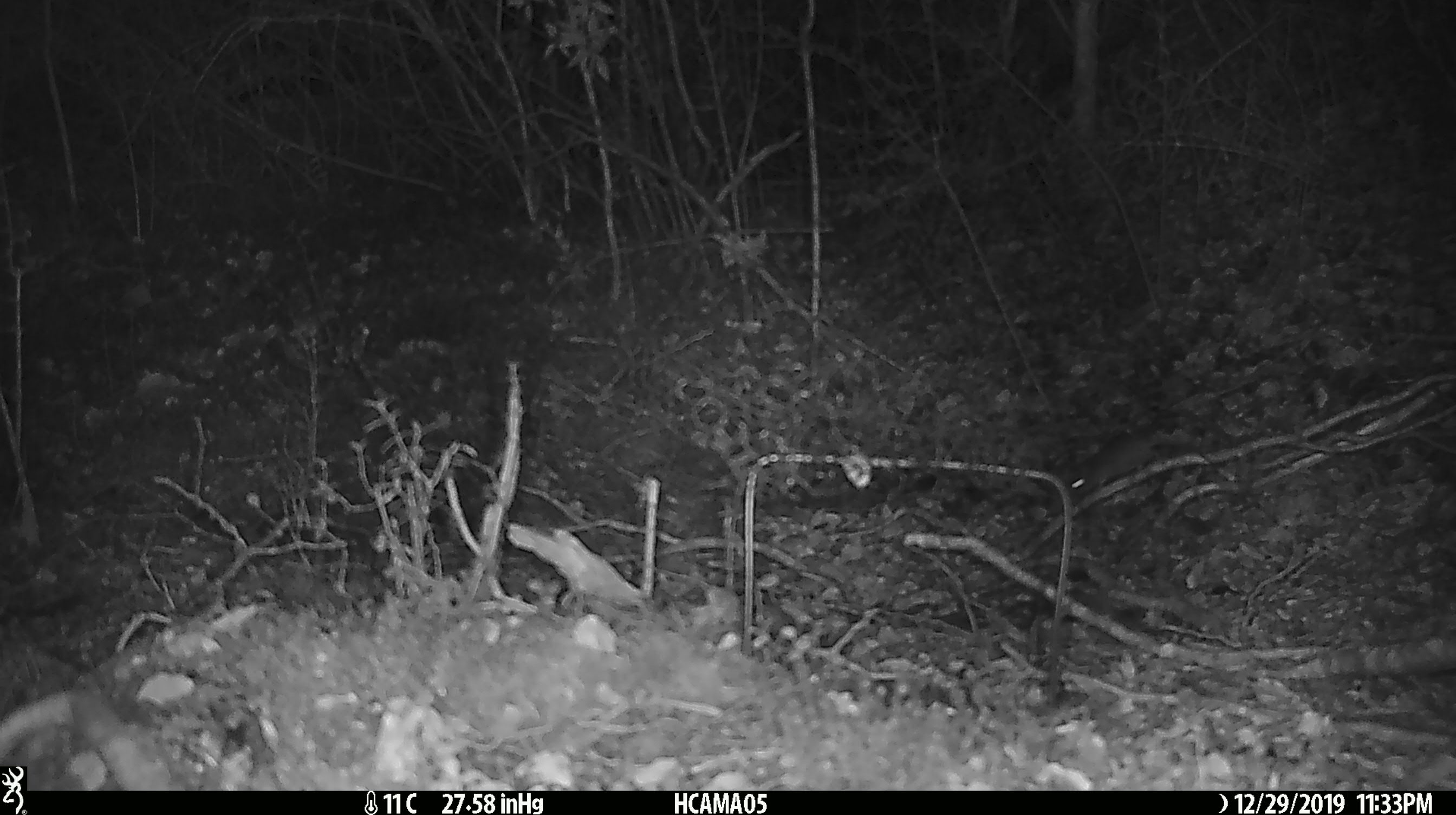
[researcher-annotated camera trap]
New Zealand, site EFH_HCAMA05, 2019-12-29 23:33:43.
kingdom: Animalia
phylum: Chordata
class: Mammalia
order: Rodentia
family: Muridae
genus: Mus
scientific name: Mus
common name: mouse